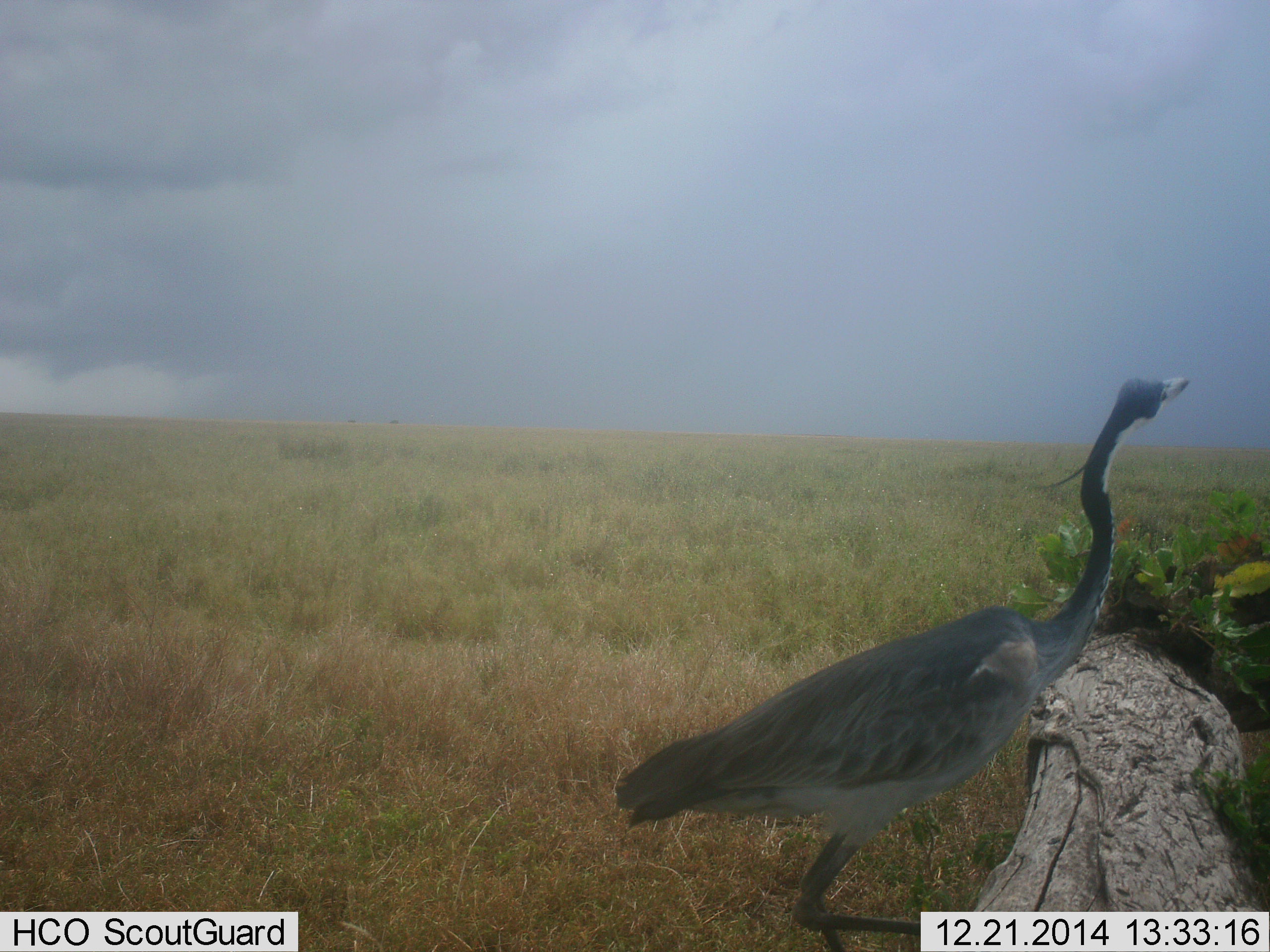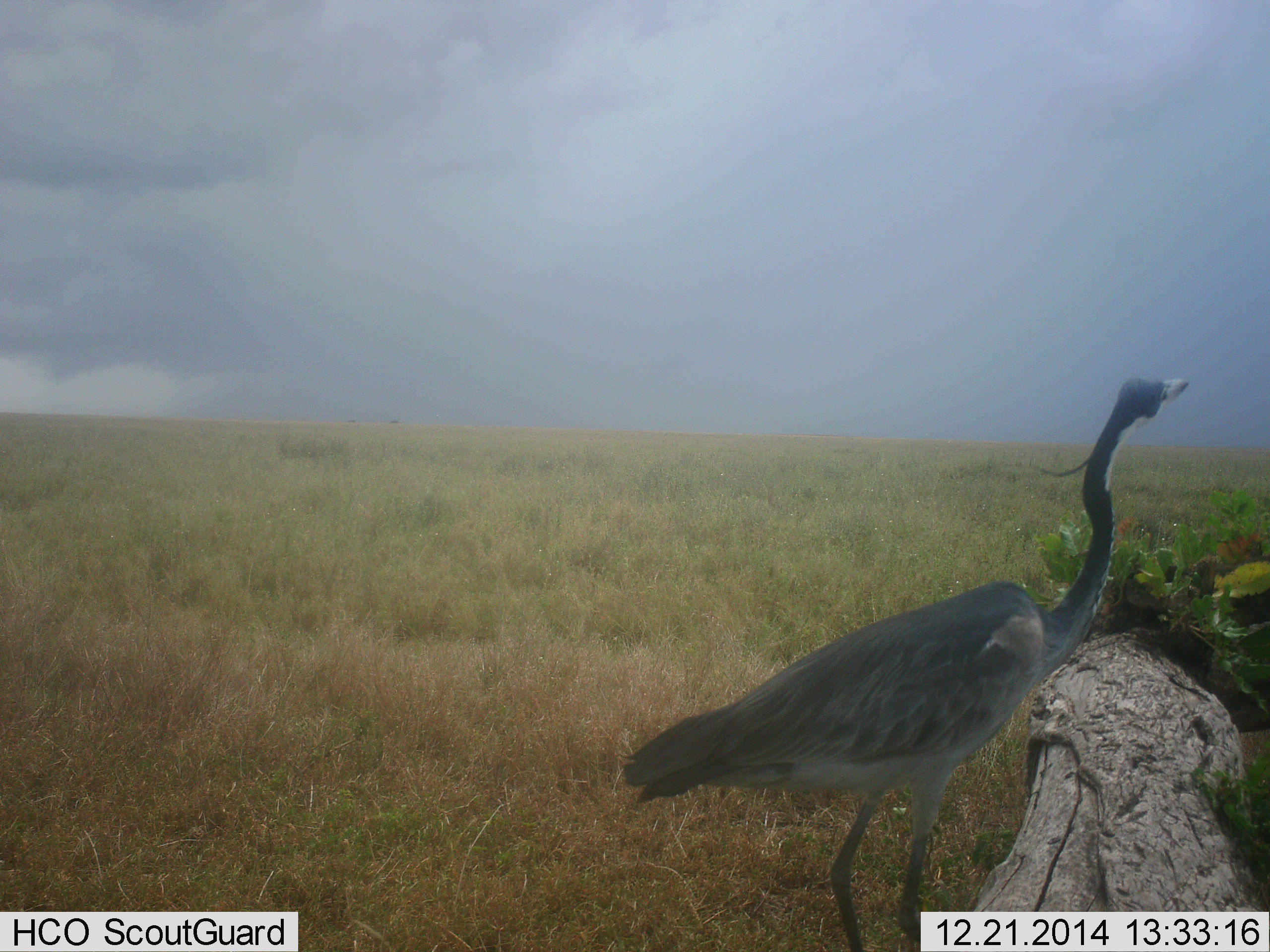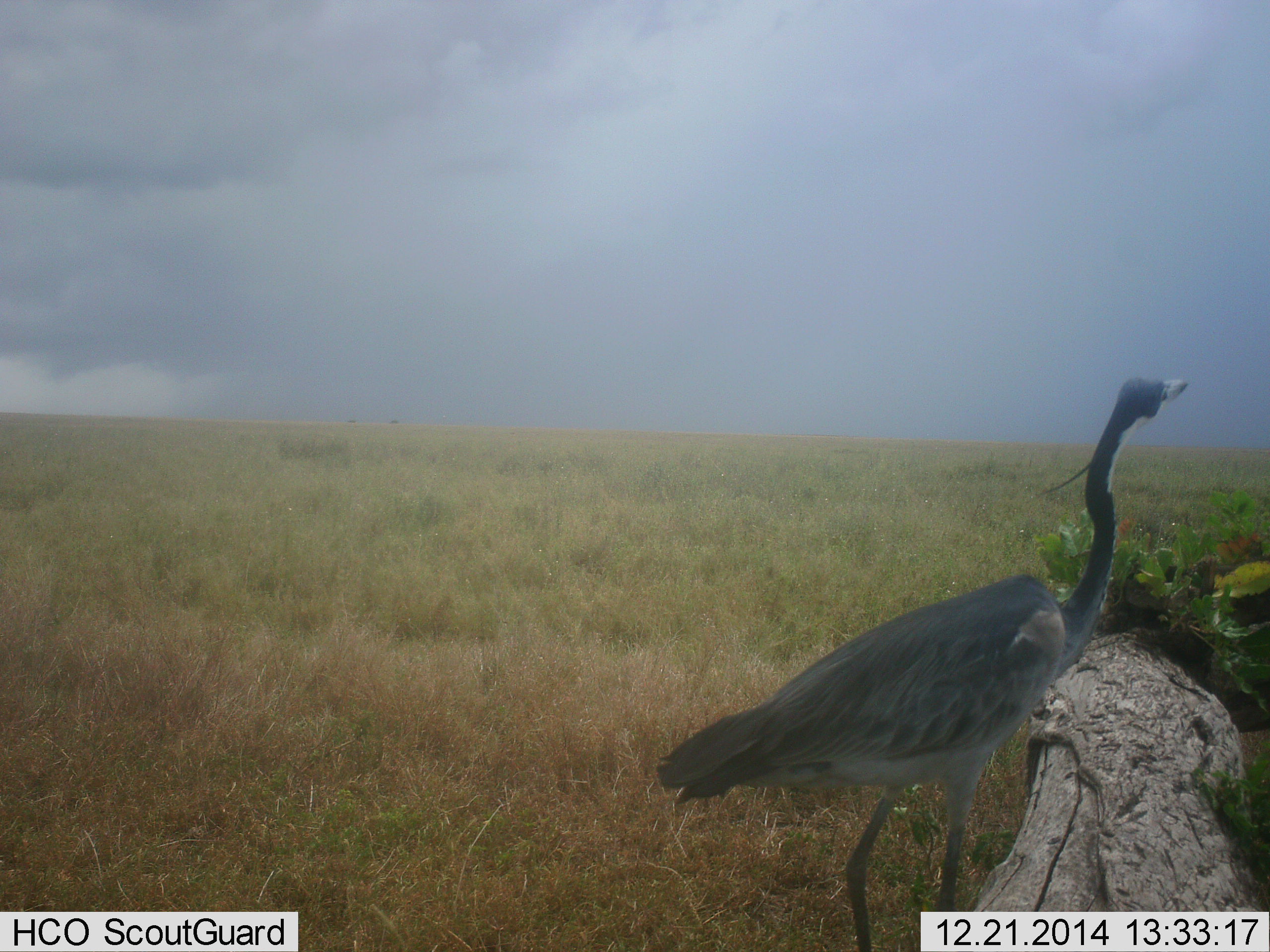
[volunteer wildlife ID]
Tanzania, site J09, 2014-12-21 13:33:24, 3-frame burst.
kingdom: Animalia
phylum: Chordata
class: Aves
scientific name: Aves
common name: bird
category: otherbird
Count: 1.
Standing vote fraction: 80%.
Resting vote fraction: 0%.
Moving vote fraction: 20%.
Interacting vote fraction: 0%.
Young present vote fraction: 0%.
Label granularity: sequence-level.